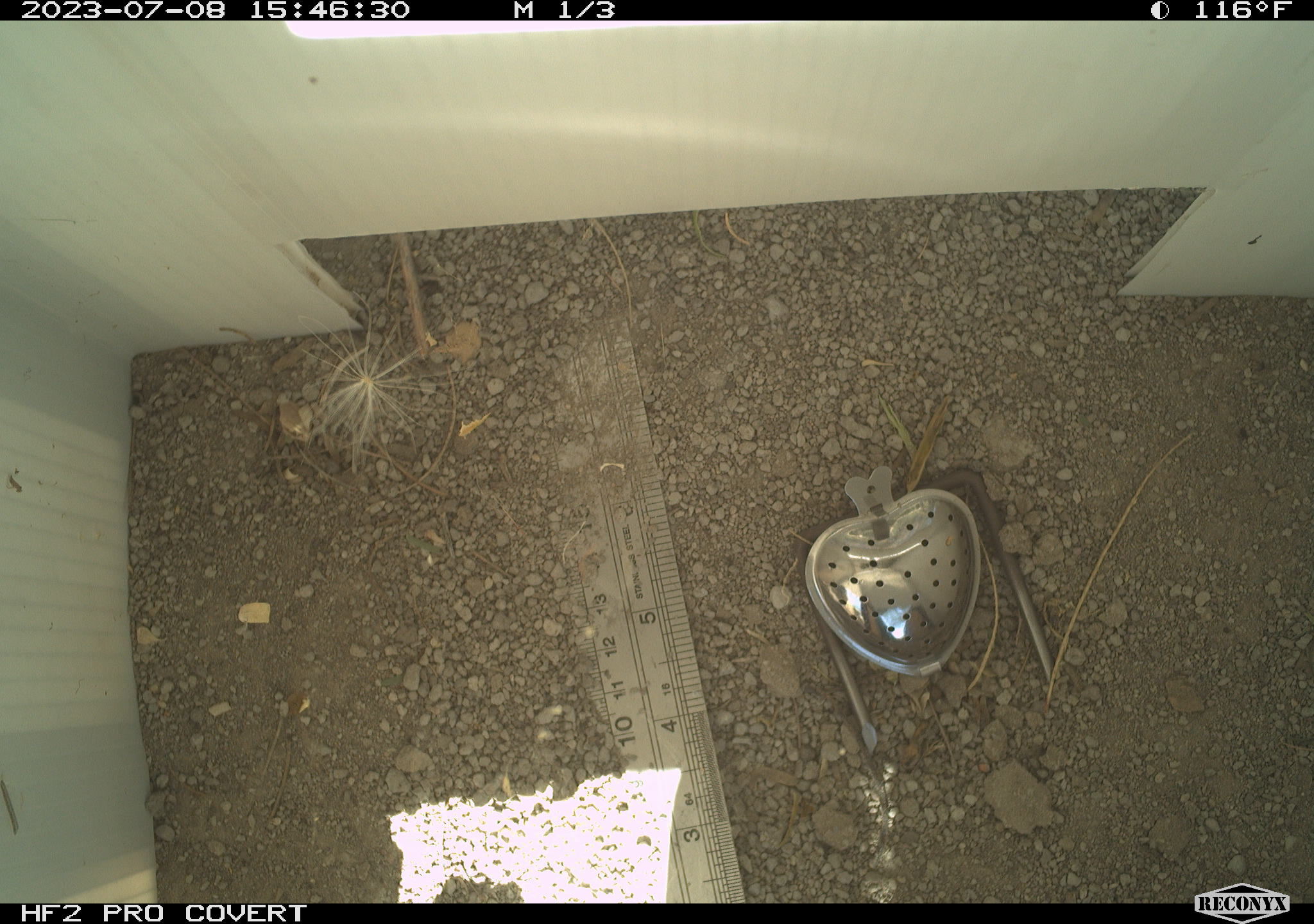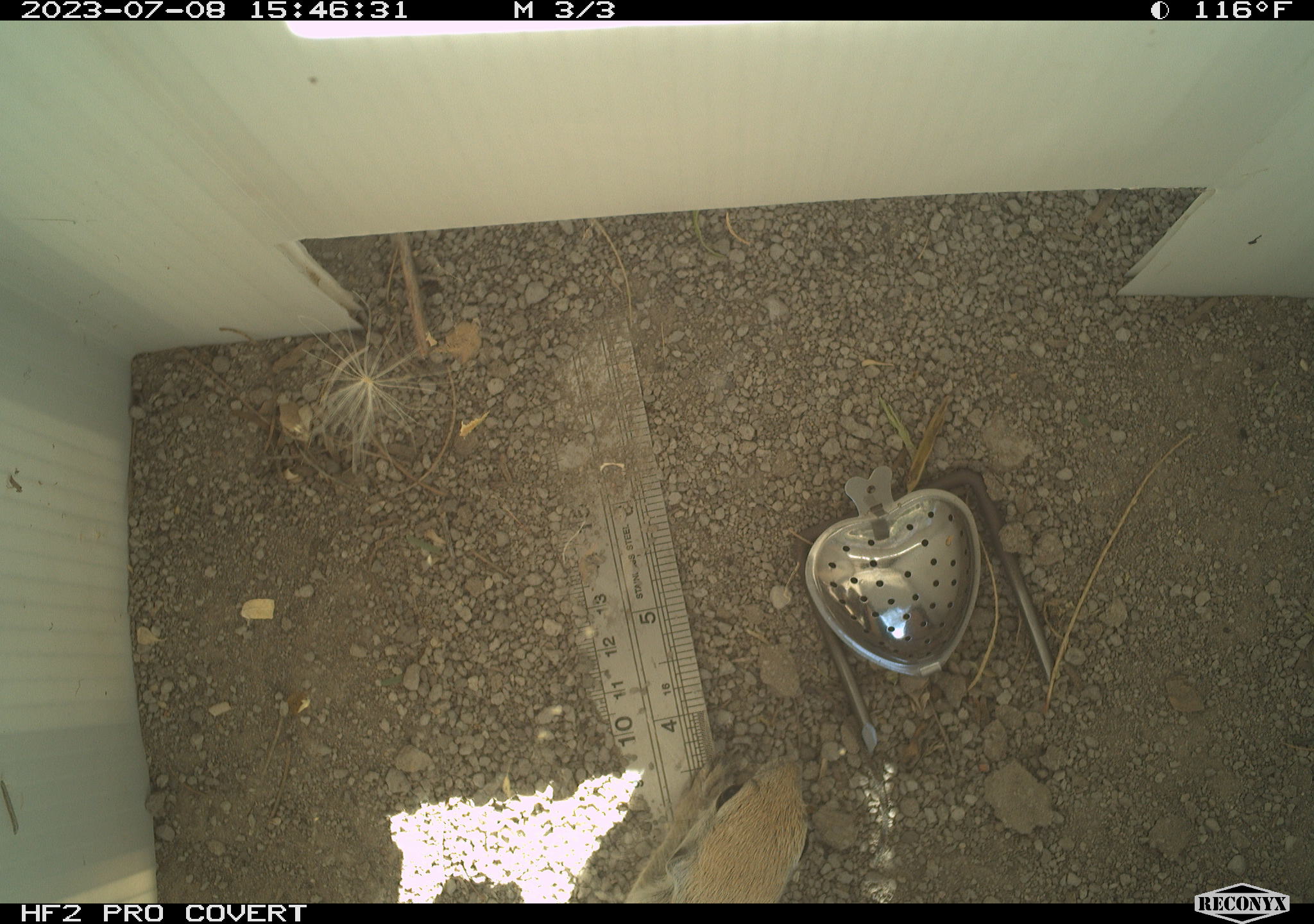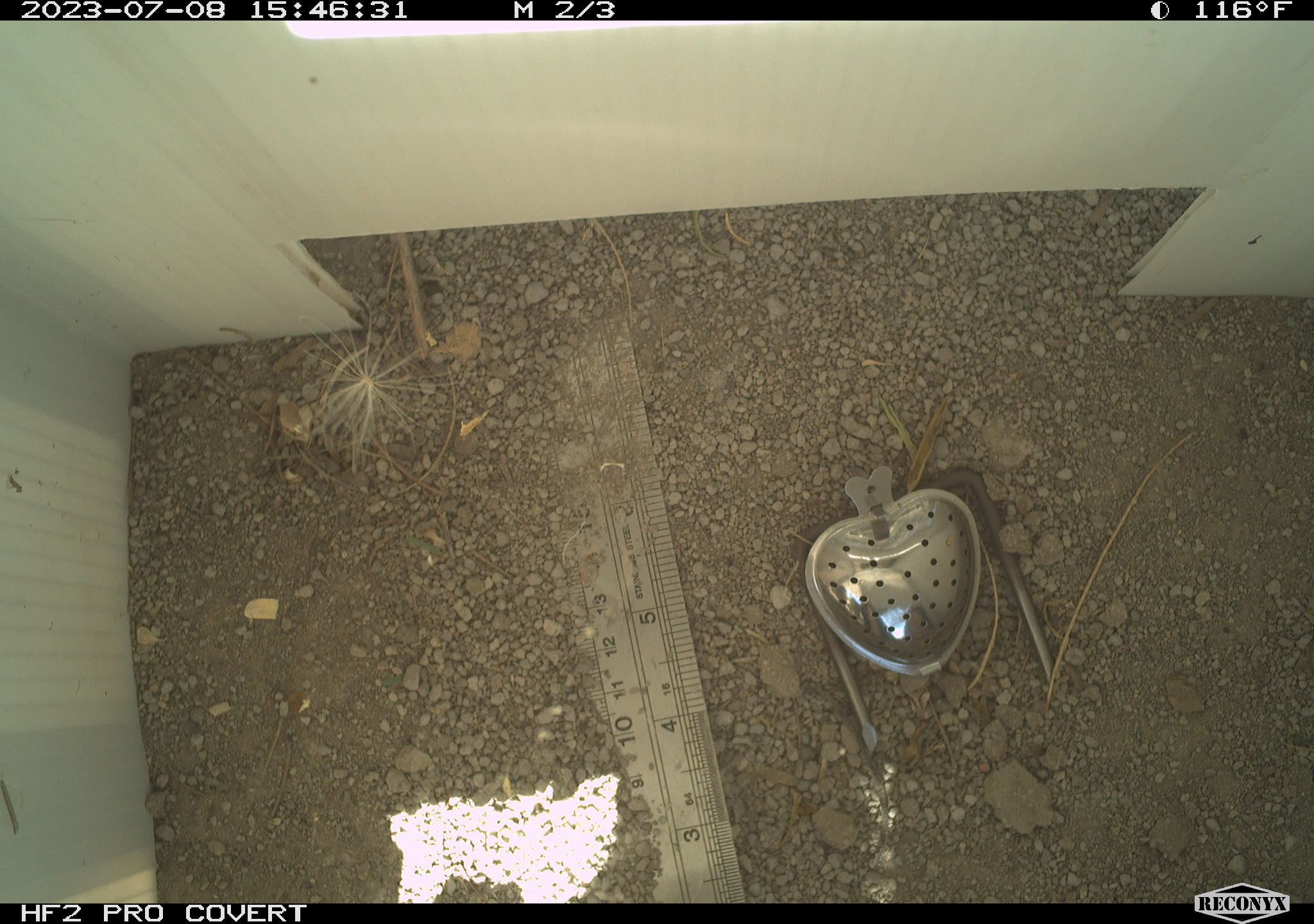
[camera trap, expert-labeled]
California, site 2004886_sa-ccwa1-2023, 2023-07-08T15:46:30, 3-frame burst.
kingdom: Animalia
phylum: Chordata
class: Mammalia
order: Rodentia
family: Sciuridae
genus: Xerospermophilus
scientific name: Xerospermophilus tereticaudus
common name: round-tailed ground squirrel